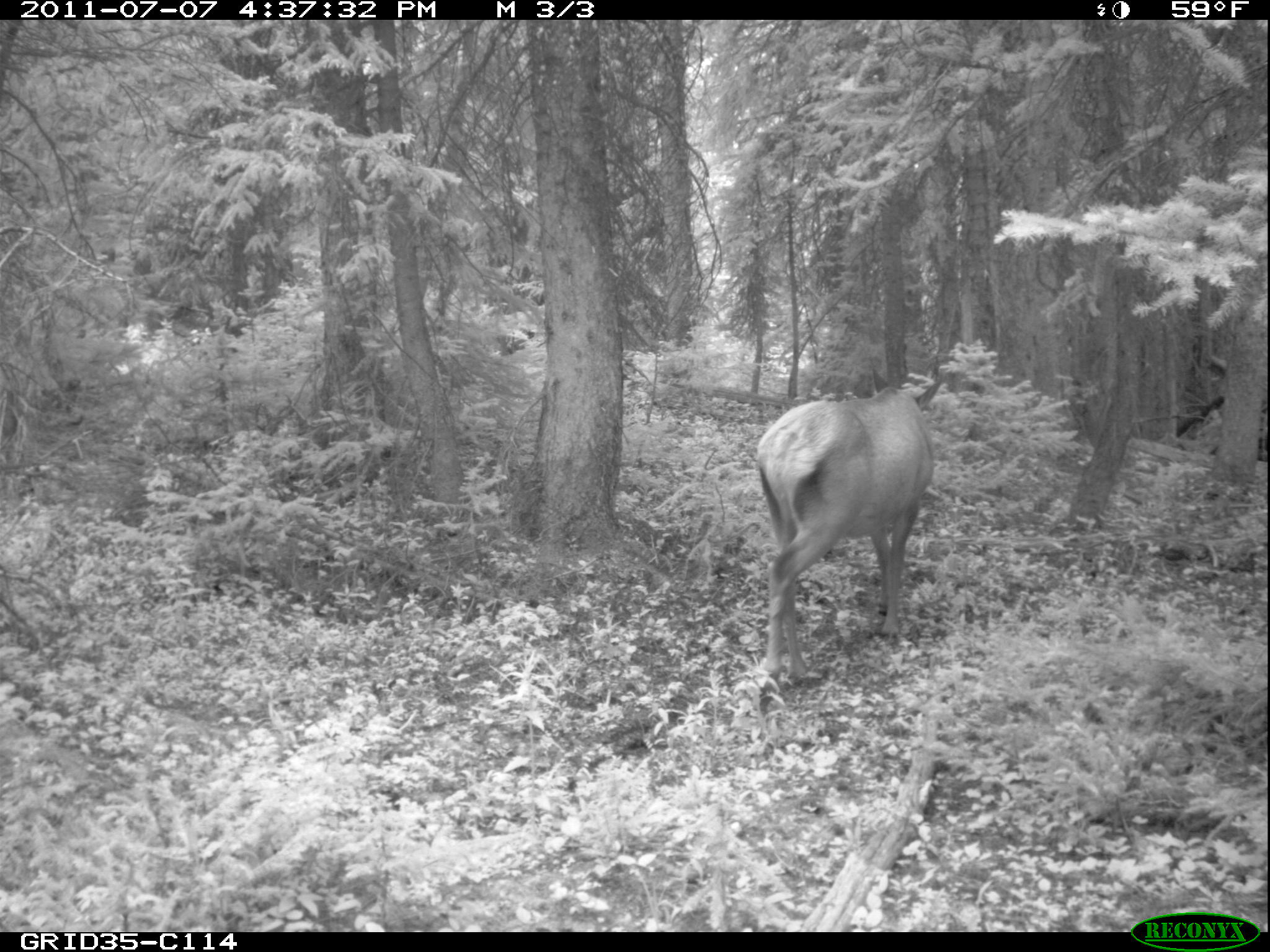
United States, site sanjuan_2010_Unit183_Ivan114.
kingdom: Animalia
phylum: Chordata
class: Mammalia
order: Artiodactyla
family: Cervidae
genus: Cervus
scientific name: Cervus elaphus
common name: red deer